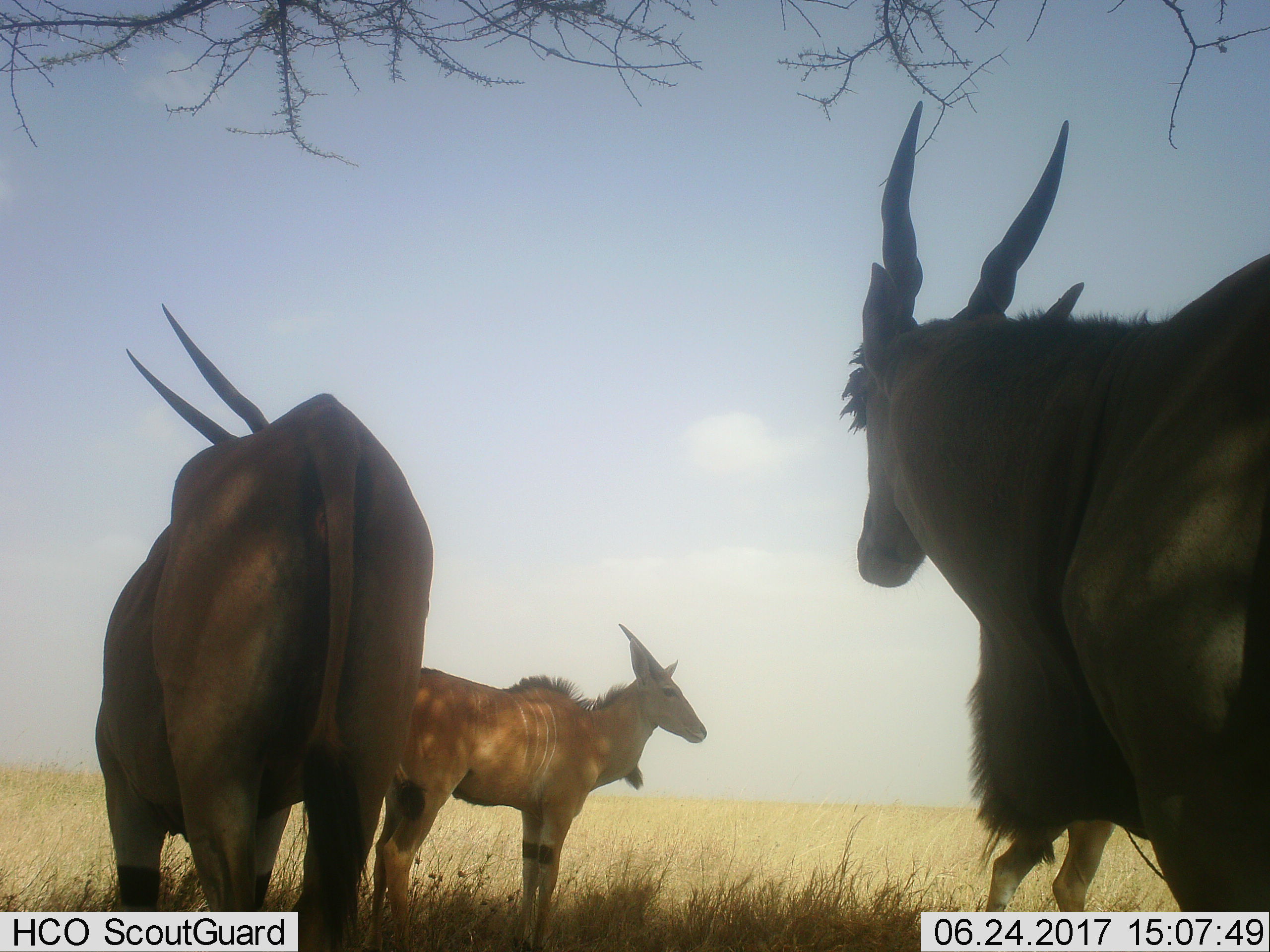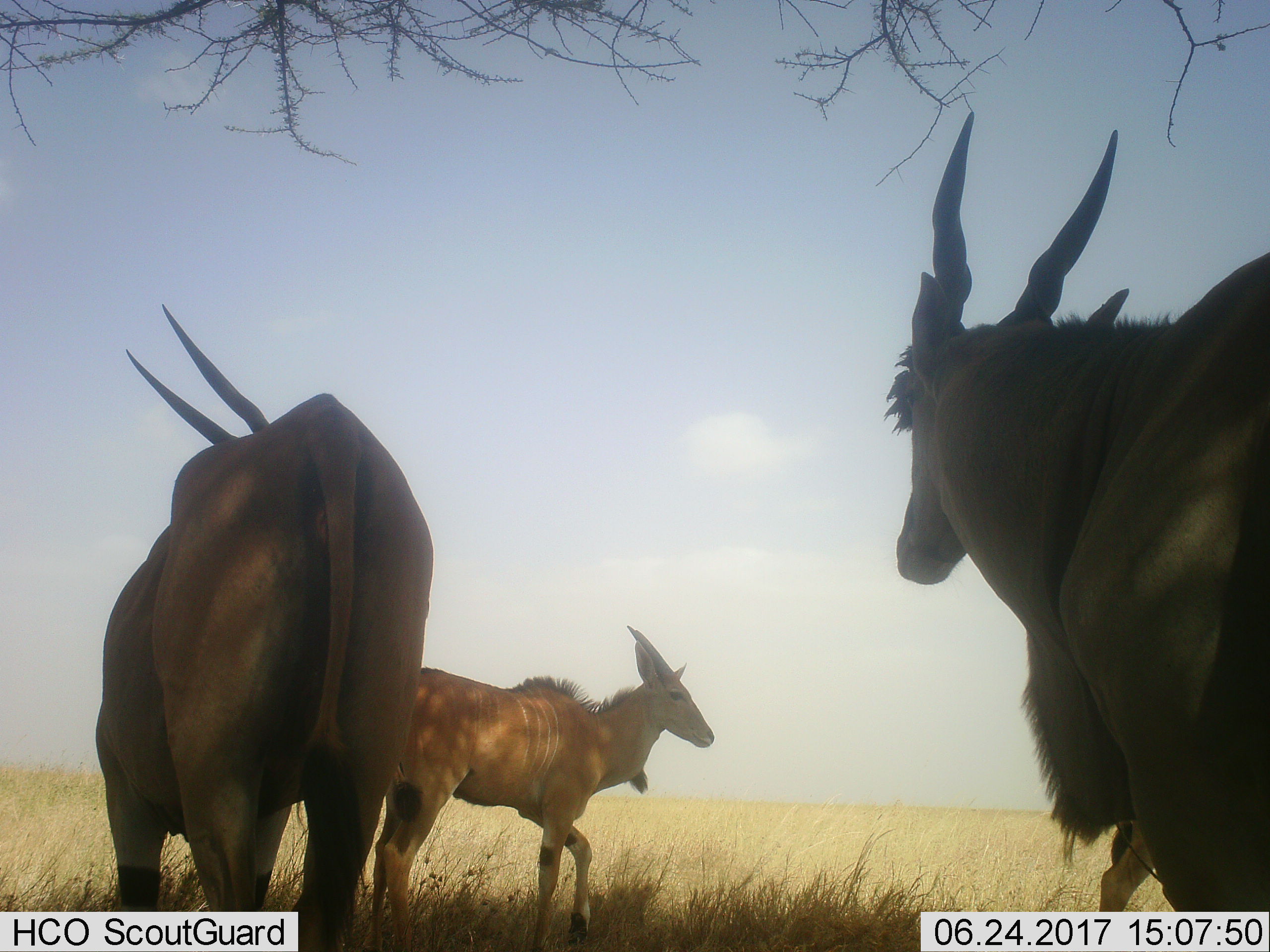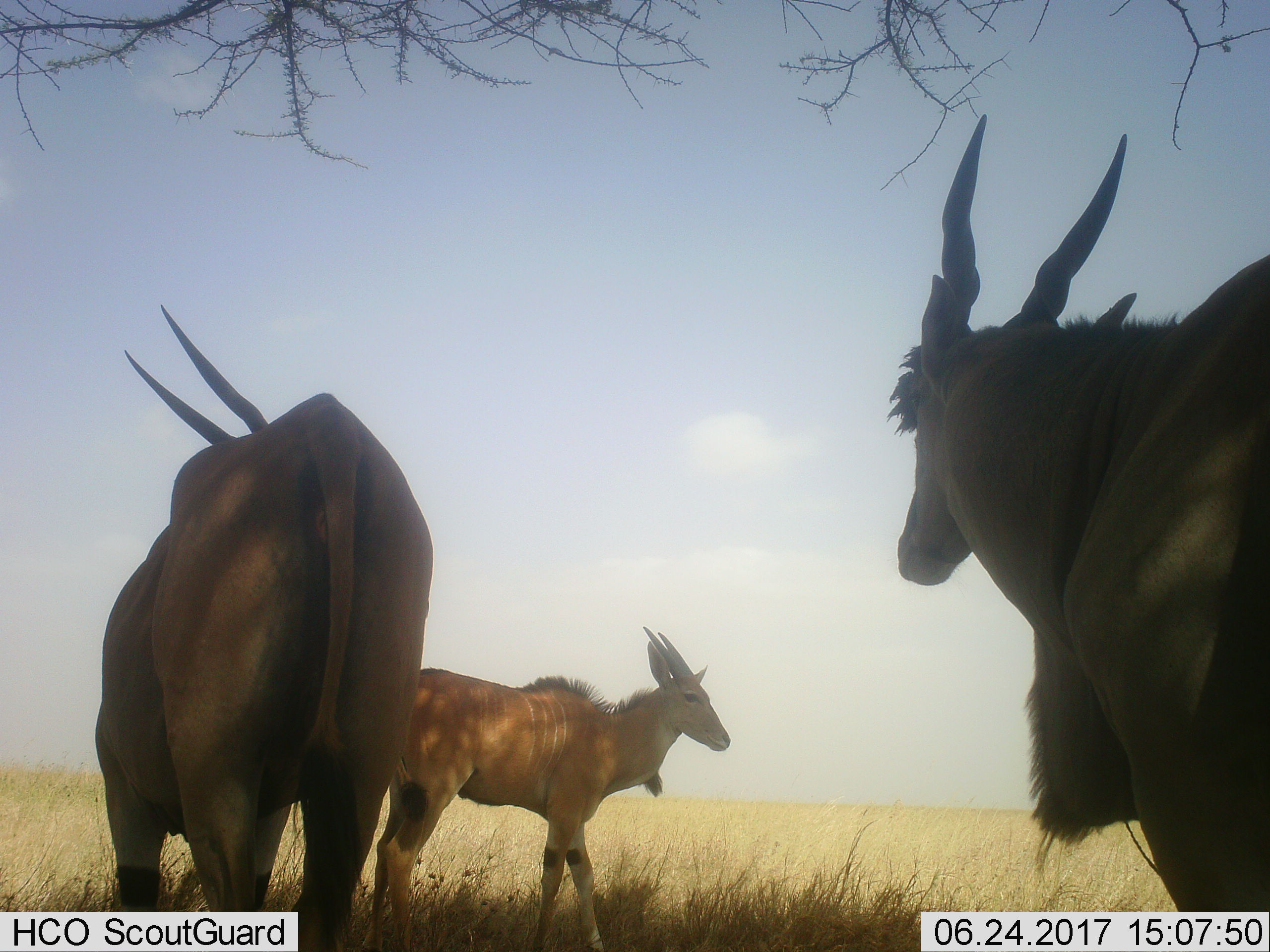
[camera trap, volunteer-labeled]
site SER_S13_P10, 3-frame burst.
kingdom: Animalia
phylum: Chordata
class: Mammalia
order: Artiodactyla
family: Bovidae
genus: Tragelaphus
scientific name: Tragelaphus oryx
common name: eland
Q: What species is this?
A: Eland (Tragelaphus oryx).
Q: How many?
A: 4.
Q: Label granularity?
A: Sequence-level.